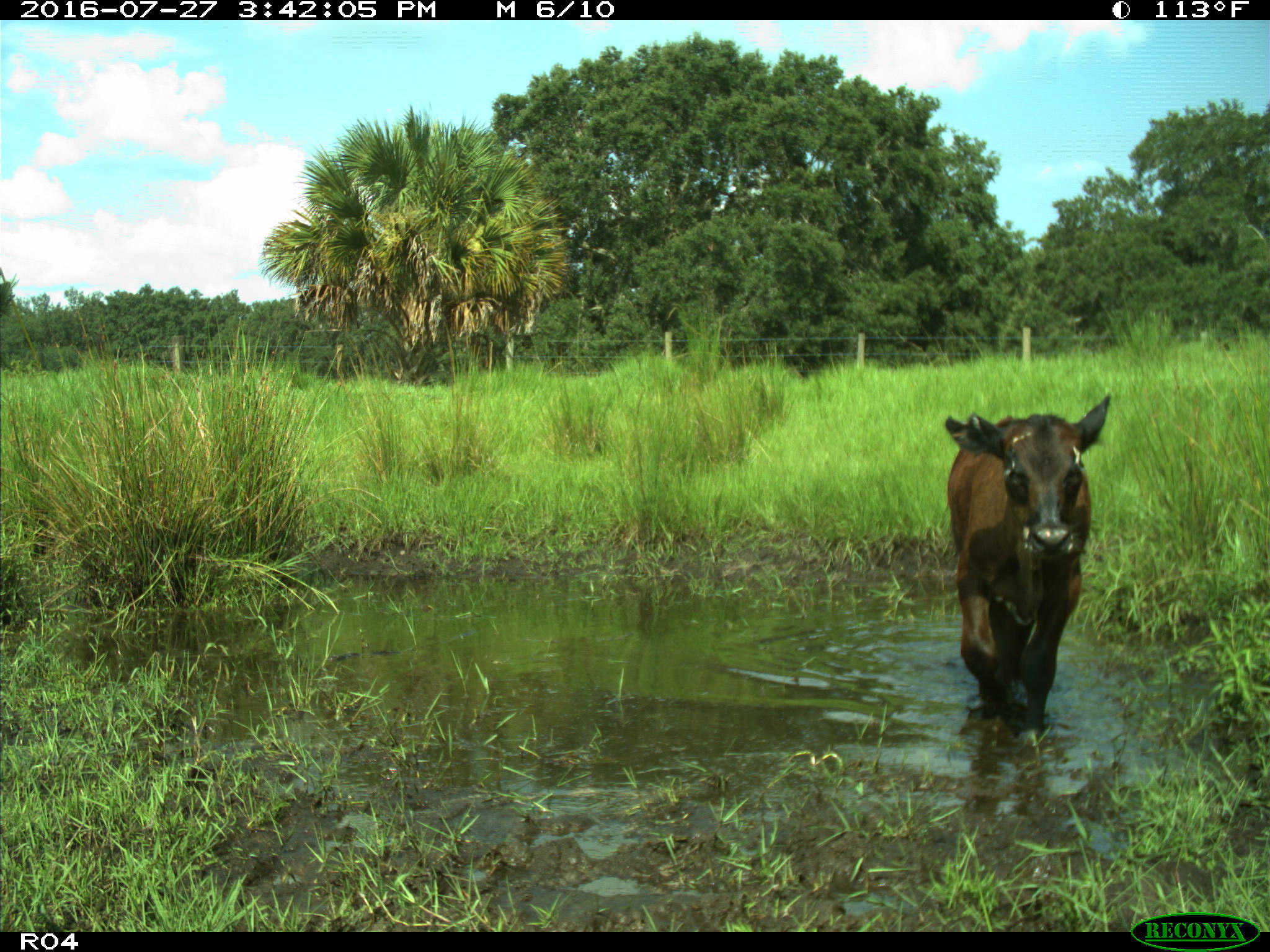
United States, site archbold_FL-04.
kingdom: Animalia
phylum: Chordata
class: Mammalia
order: Artiodactyla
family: Bovidae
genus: Bos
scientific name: Bos taurus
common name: domestic cow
Bos taurus (domestic cow).